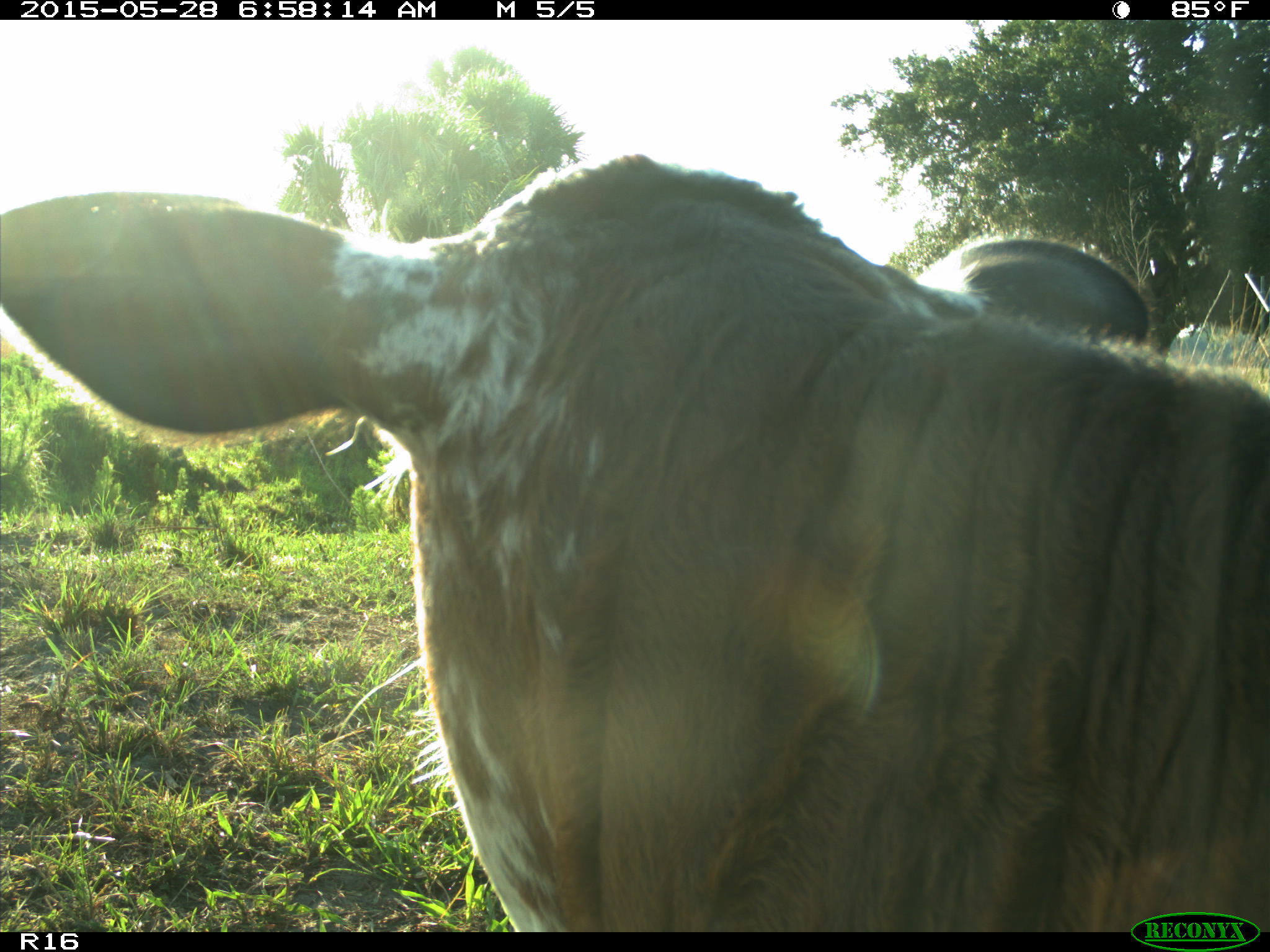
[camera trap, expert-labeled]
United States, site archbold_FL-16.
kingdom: Animalia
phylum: Chordata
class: Mammalia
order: Artiodactyla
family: Bovidae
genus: Bos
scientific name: Bos taurus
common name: domestic cow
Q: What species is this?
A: Bos taurus (domestic cow).